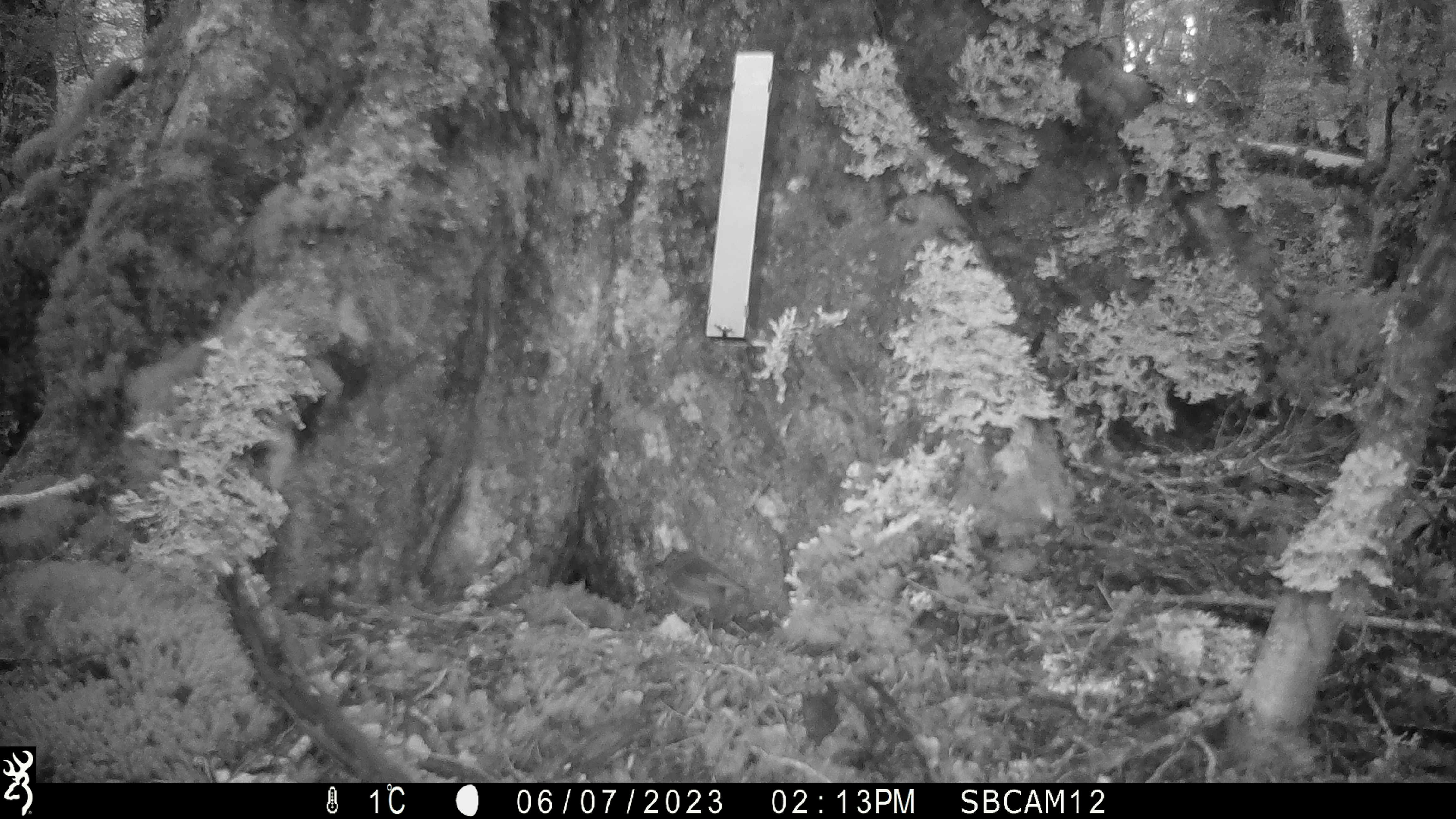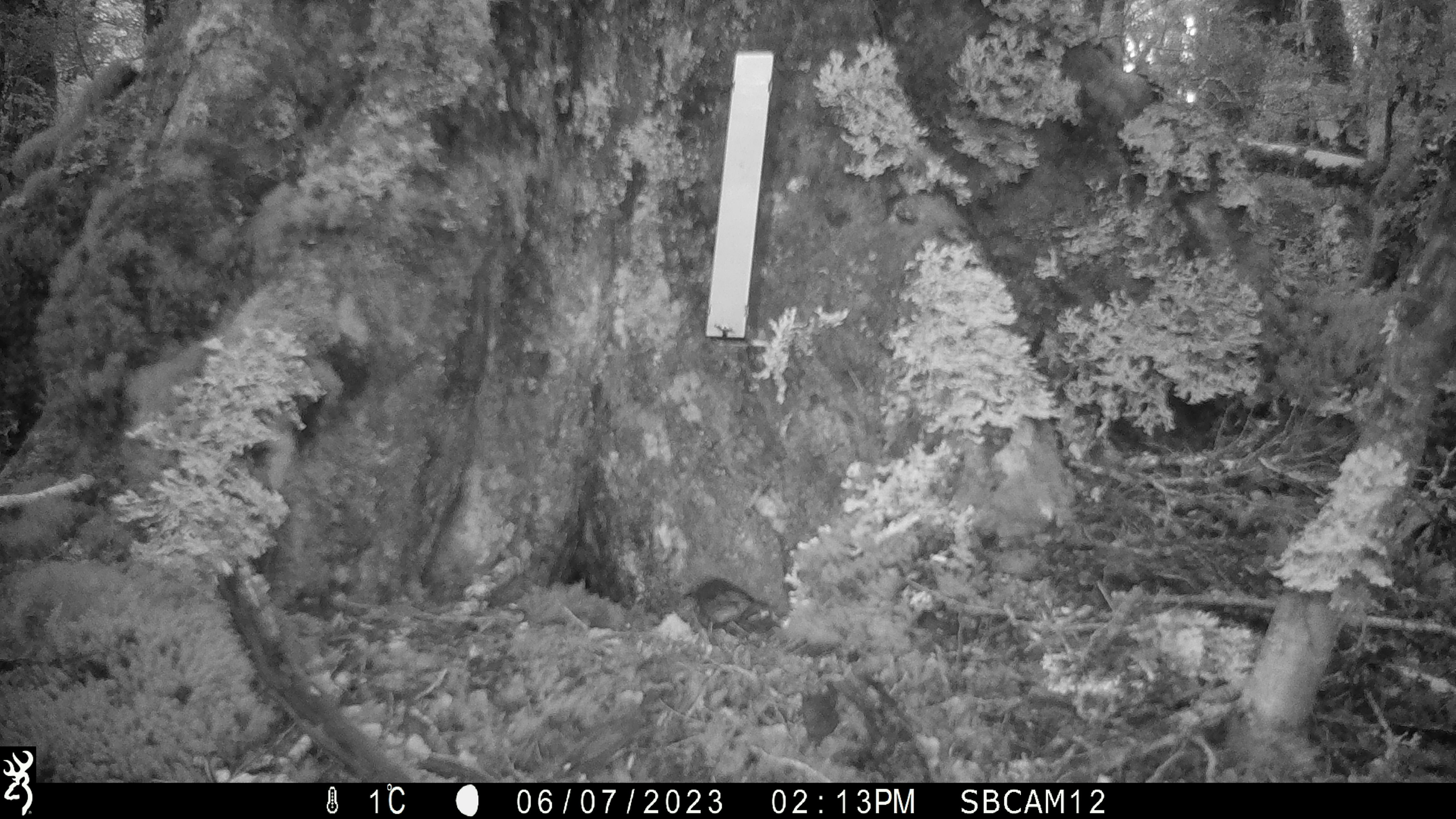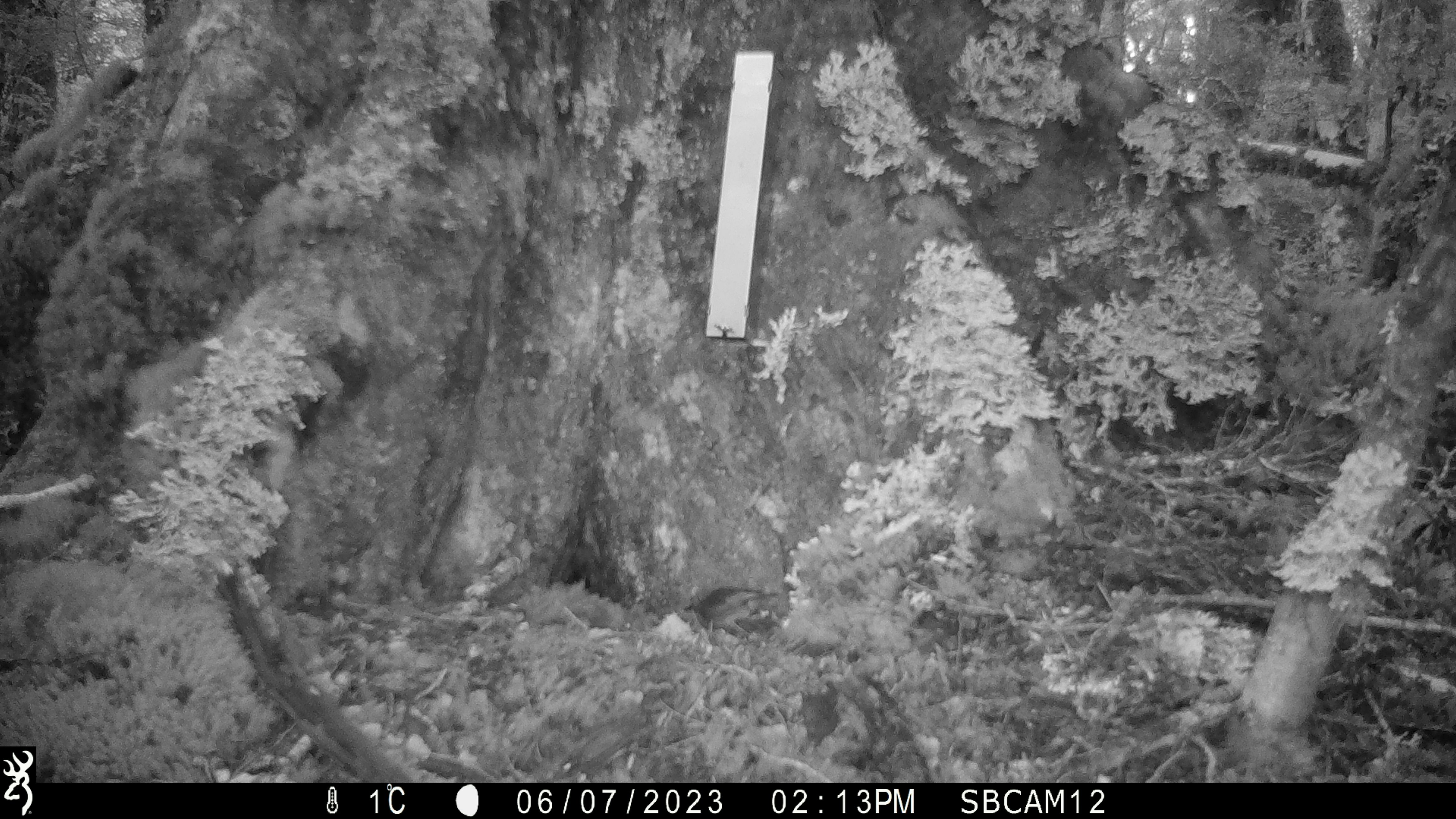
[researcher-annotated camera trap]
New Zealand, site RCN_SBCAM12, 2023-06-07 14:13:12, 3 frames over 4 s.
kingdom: Animalia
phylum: Chordata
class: Aves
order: Passeriformes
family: Petroicidae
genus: Petroica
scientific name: Petroica australis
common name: new zealand robin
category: robin